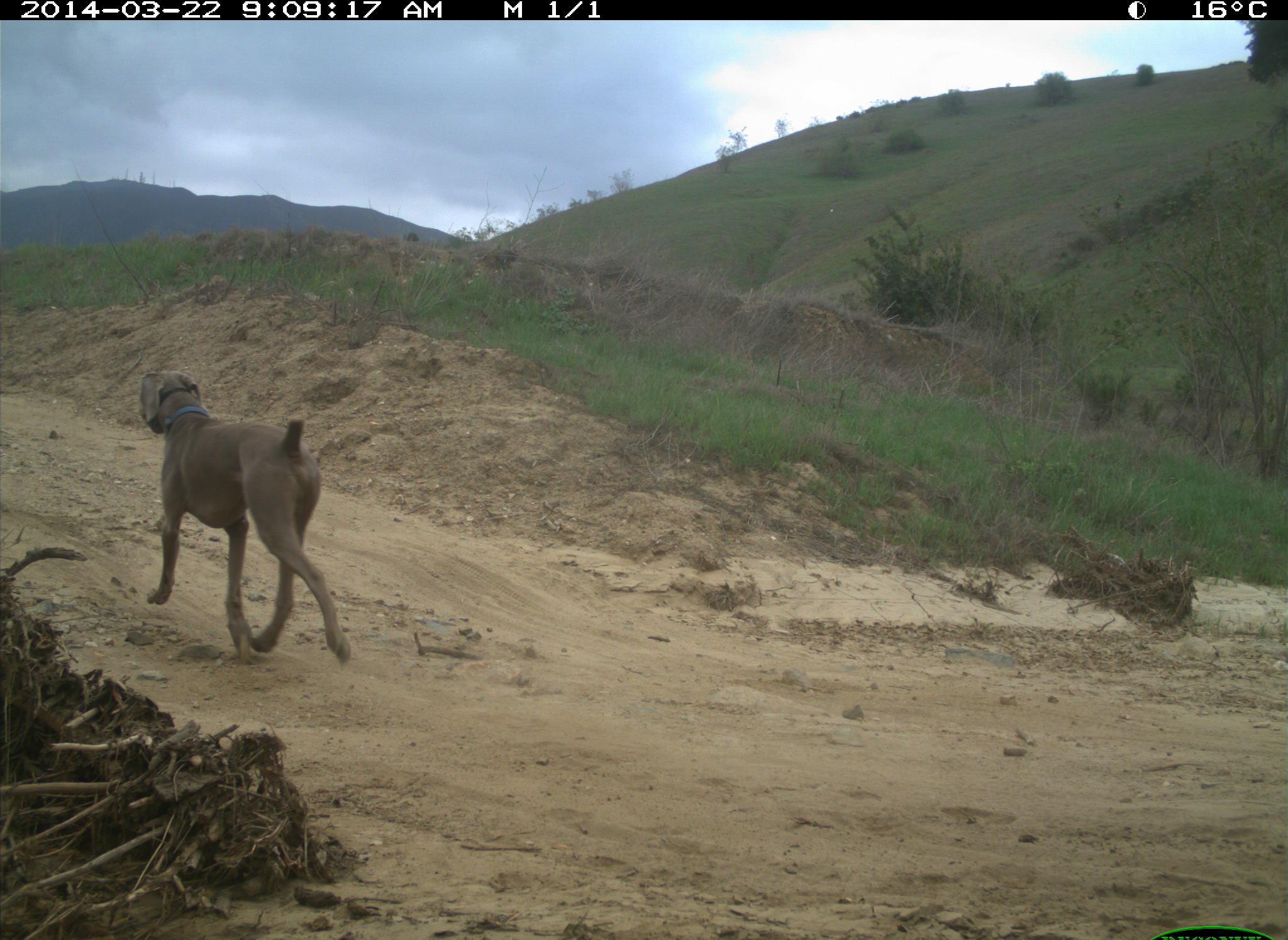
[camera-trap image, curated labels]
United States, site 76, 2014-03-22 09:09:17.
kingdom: Animalia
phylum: Chordata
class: Mammalia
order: Carnivora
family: Canidae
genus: Canis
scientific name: Canis familiaris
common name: domestic dog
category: dog